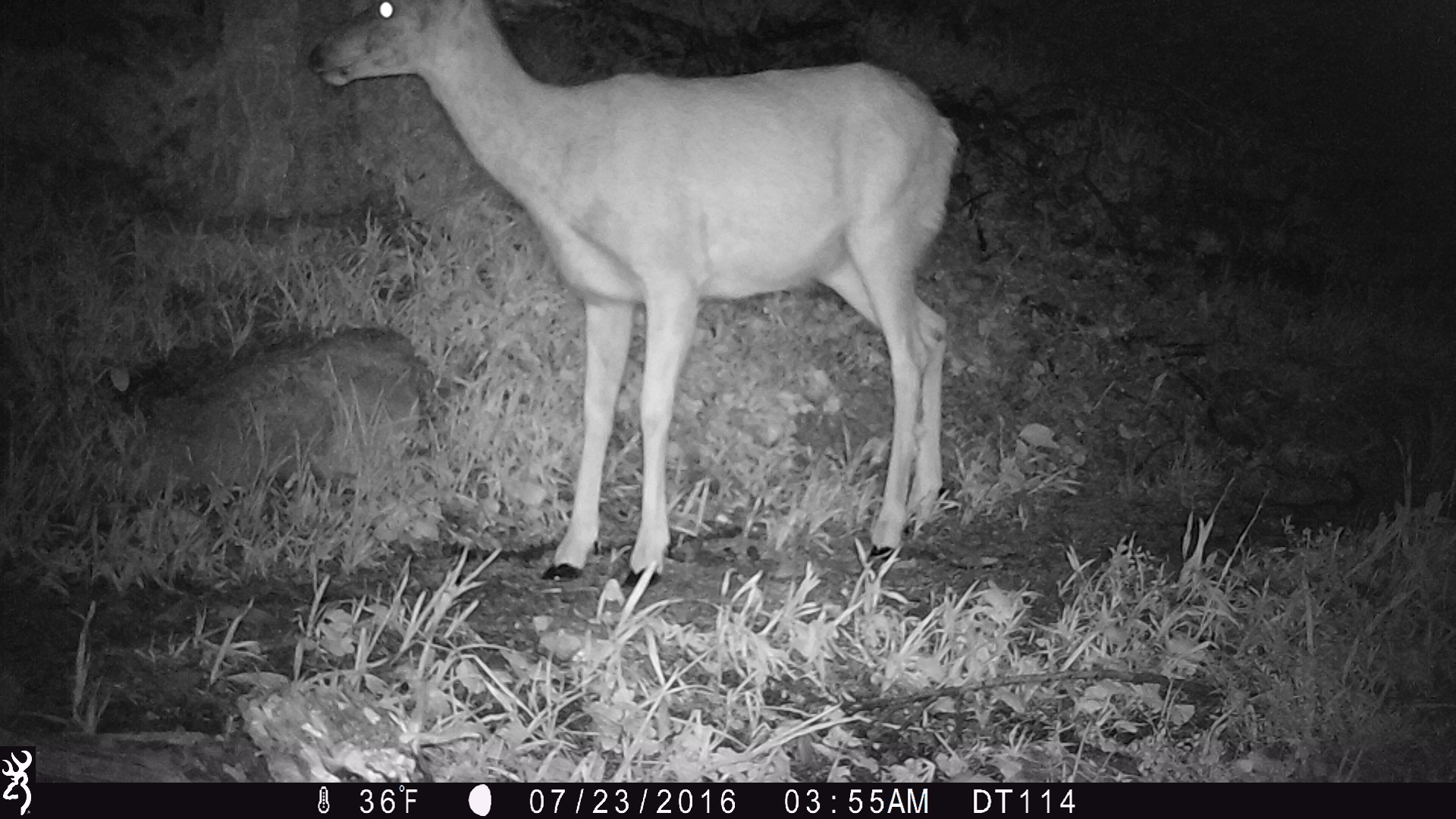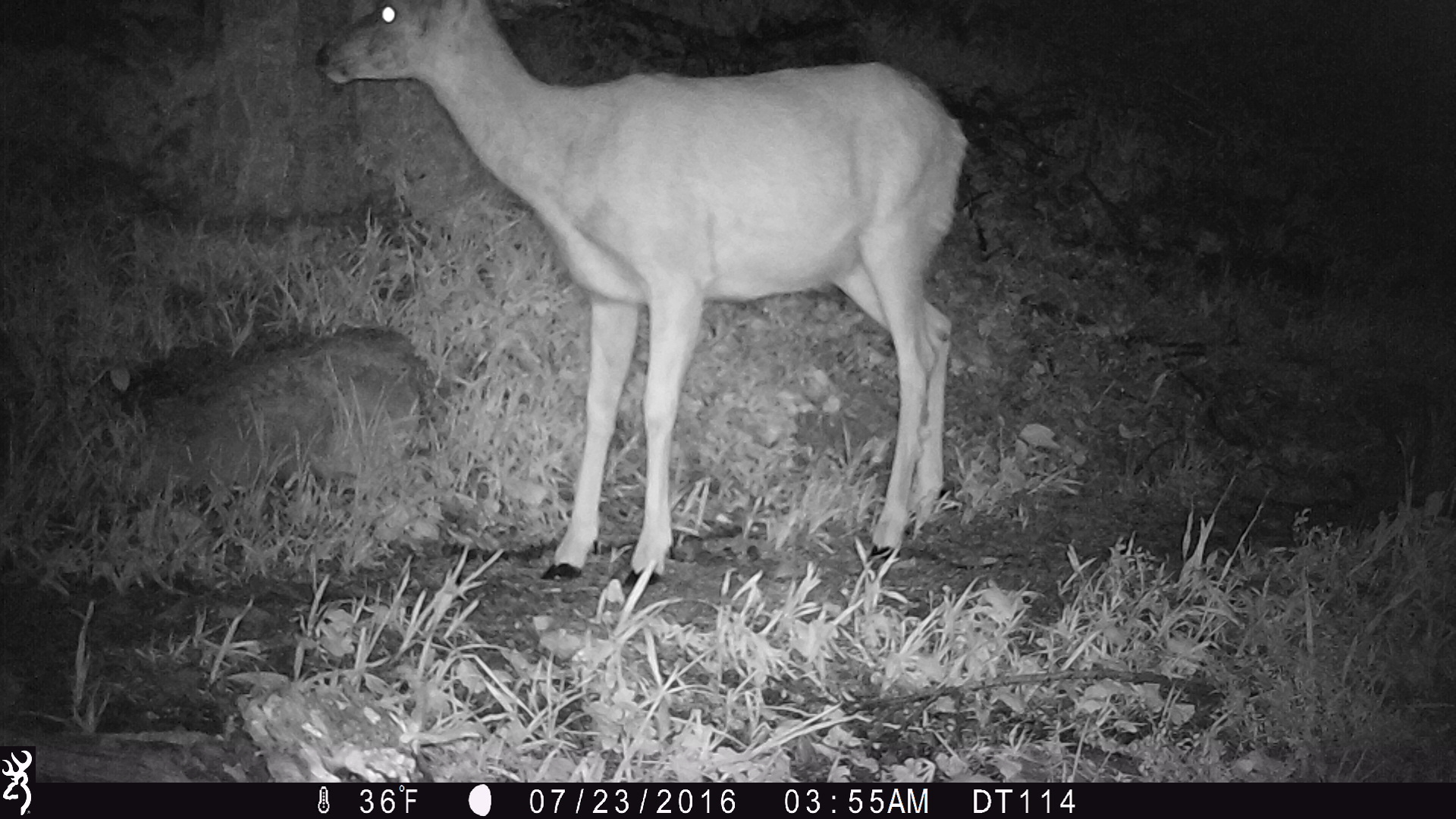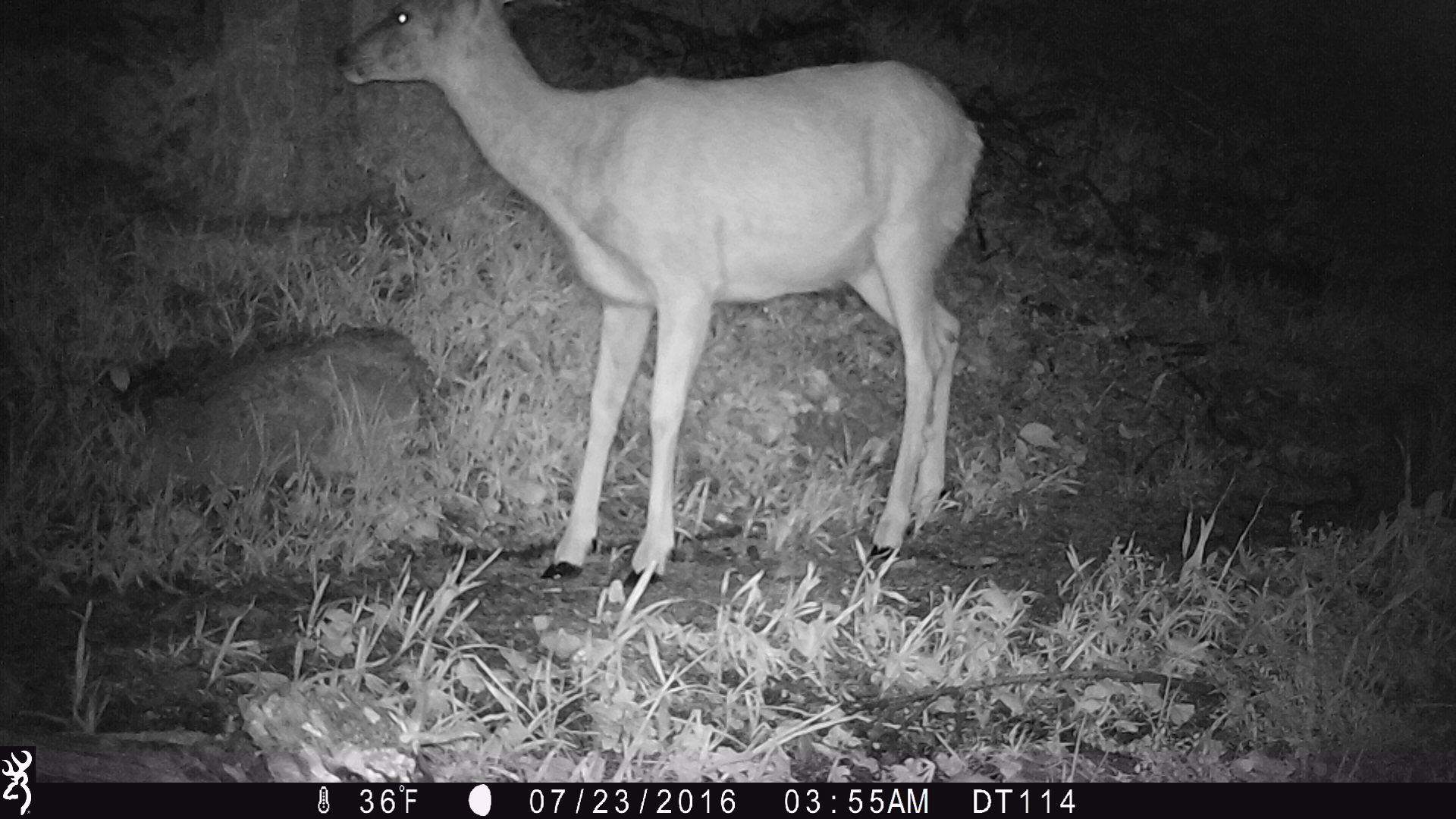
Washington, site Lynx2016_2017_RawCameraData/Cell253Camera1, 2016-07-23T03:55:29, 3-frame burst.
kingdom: Animalia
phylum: Chordata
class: Mammalia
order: Artiodactyla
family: Cervidae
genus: Odocoileus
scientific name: Odocoileus hemionus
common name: mule deer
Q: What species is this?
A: Odocoileus hemionus (mule deer).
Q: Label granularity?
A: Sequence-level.